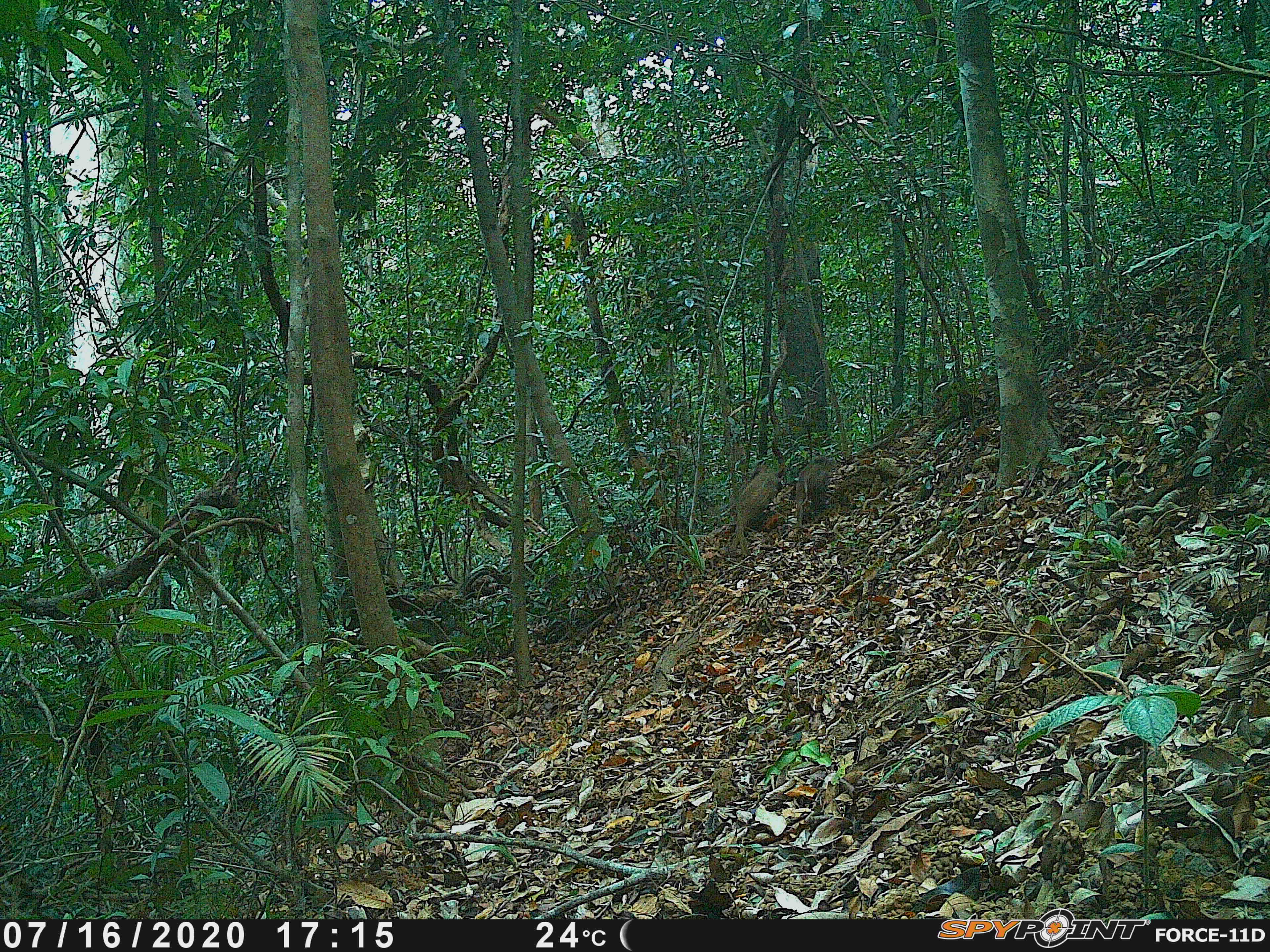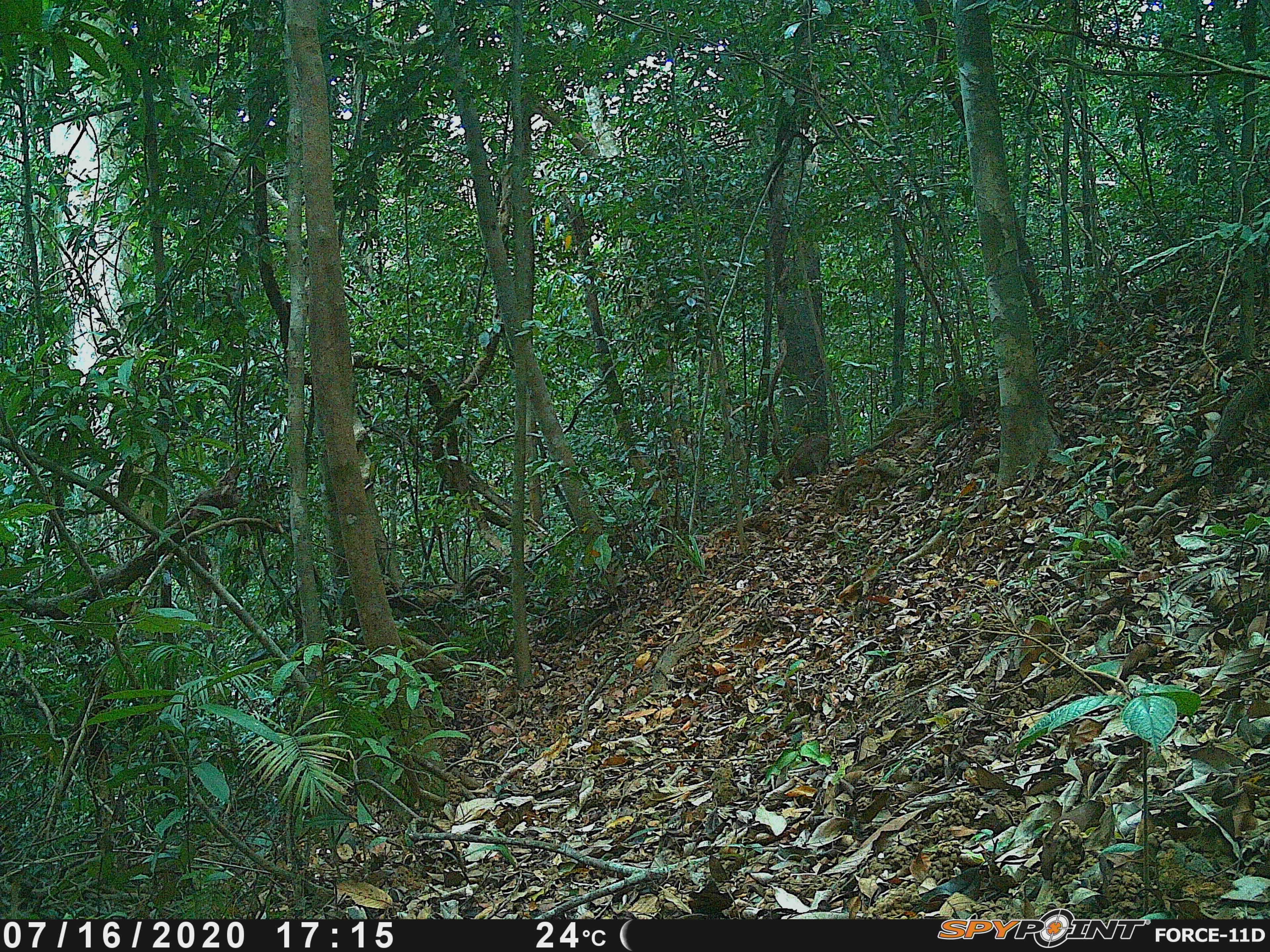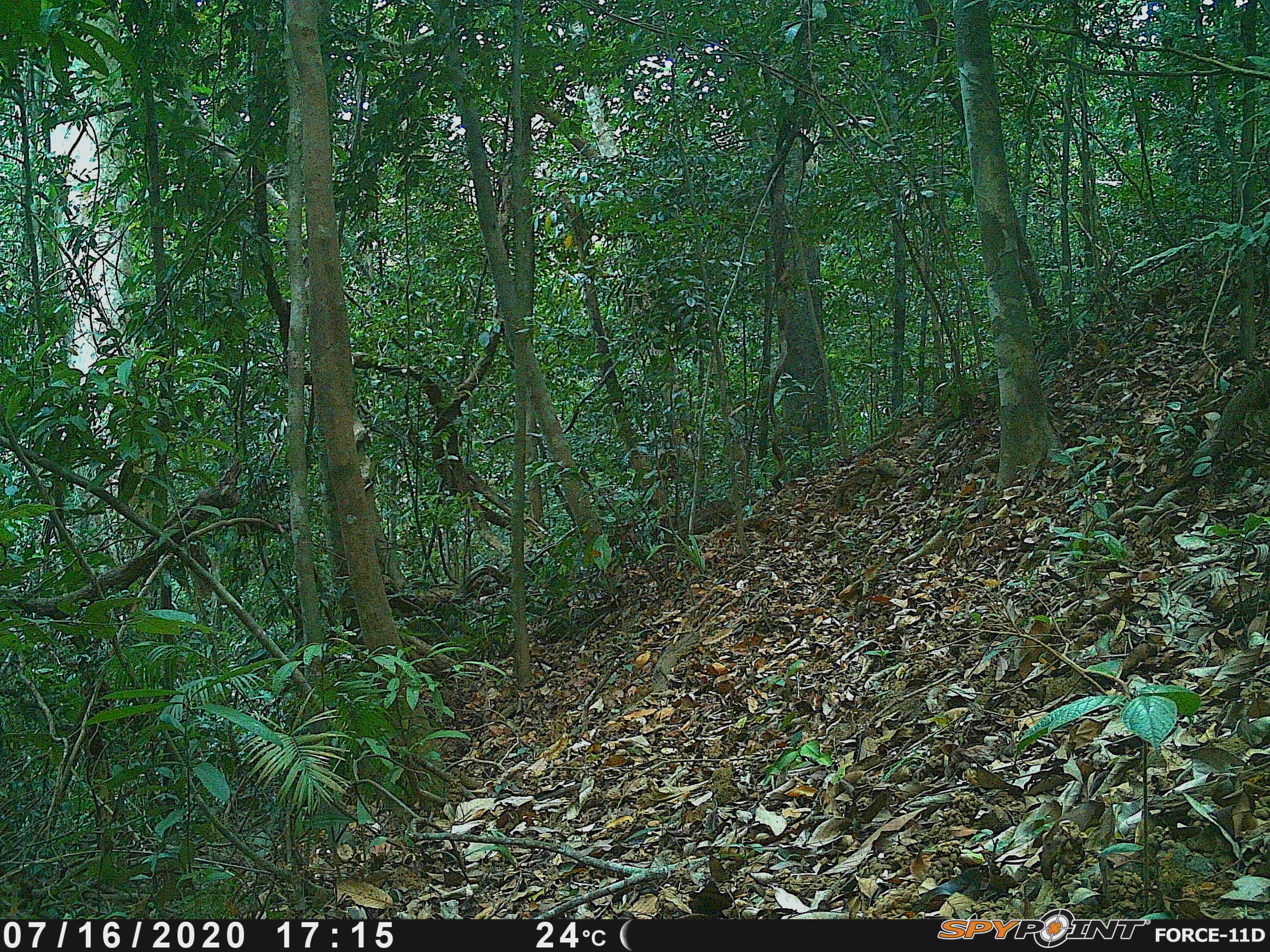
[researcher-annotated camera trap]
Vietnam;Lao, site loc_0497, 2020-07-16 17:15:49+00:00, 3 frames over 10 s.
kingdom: Animalia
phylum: Chordata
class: Mammalia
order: Artiodactyla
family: Suidae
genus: Sus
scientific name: Sus scrofa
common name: eurasian wild pig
Eurasian wild pig (Sus scrofa). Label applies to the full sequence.